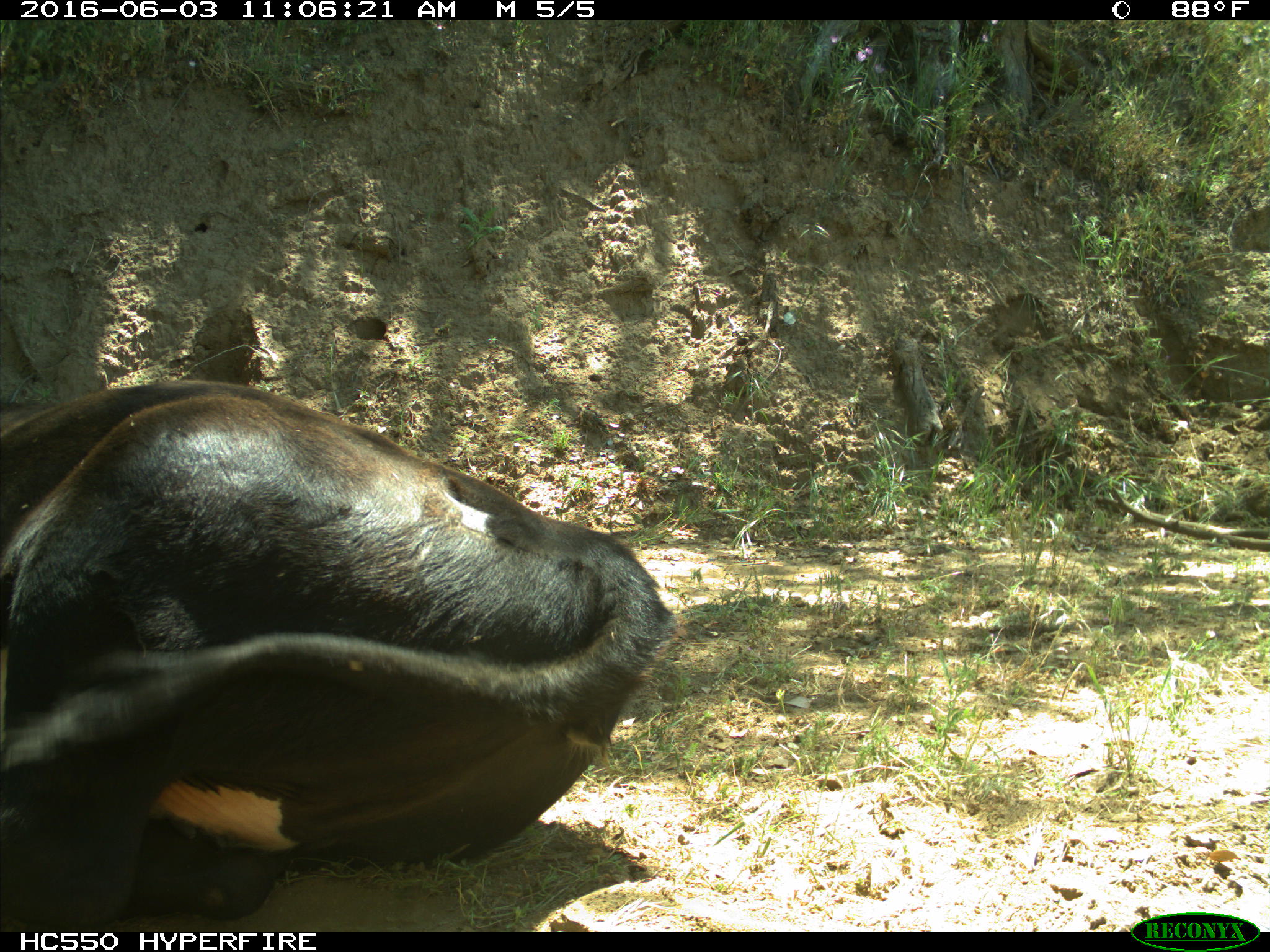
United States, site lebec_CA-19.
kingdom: Animalia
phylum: Chordata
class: Mammalia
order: Artiodactyla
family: Bovidae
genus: Bos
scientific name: Bos taurus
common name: domestic cow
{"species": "Bos taurus (domestic cow)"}